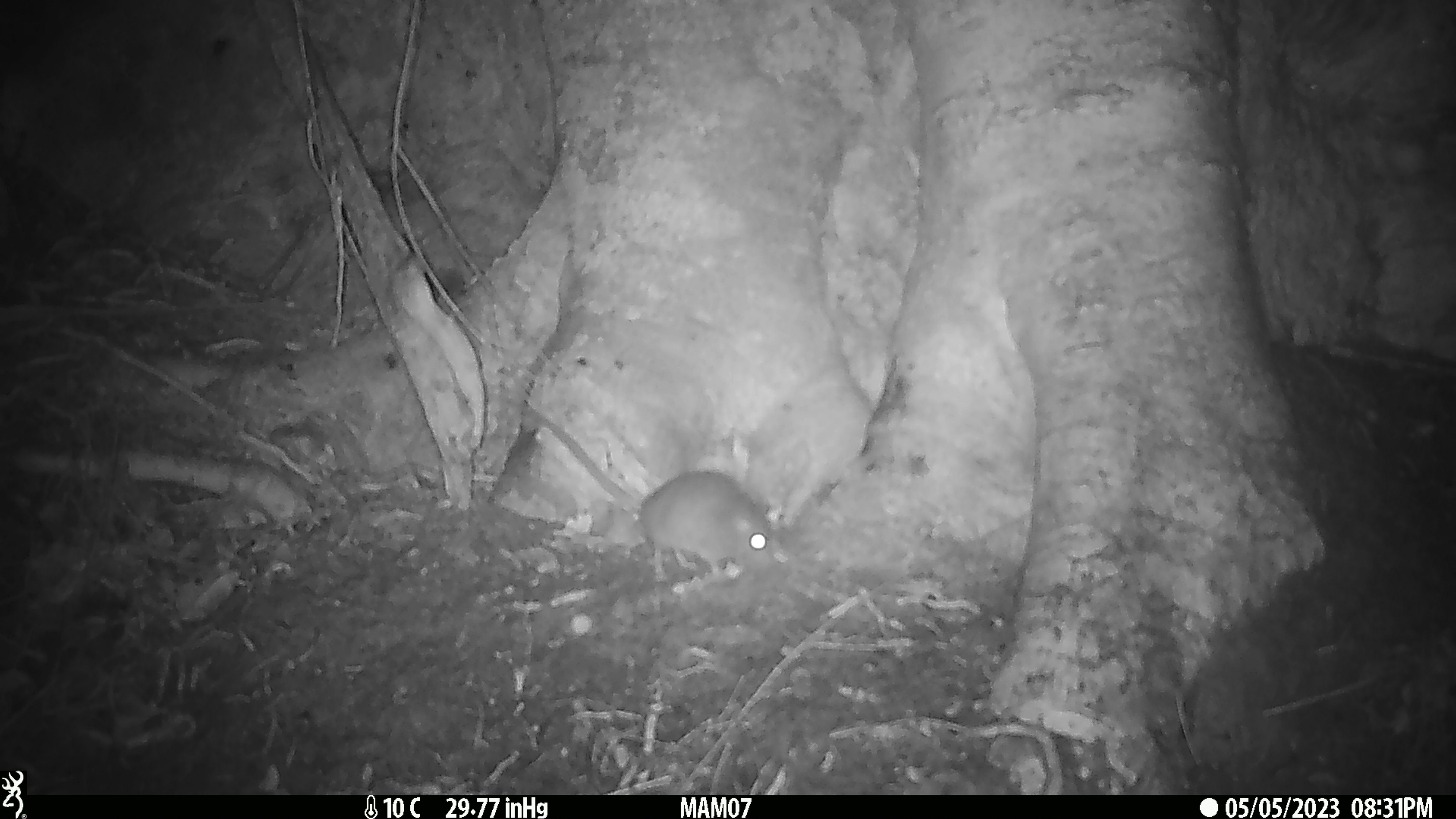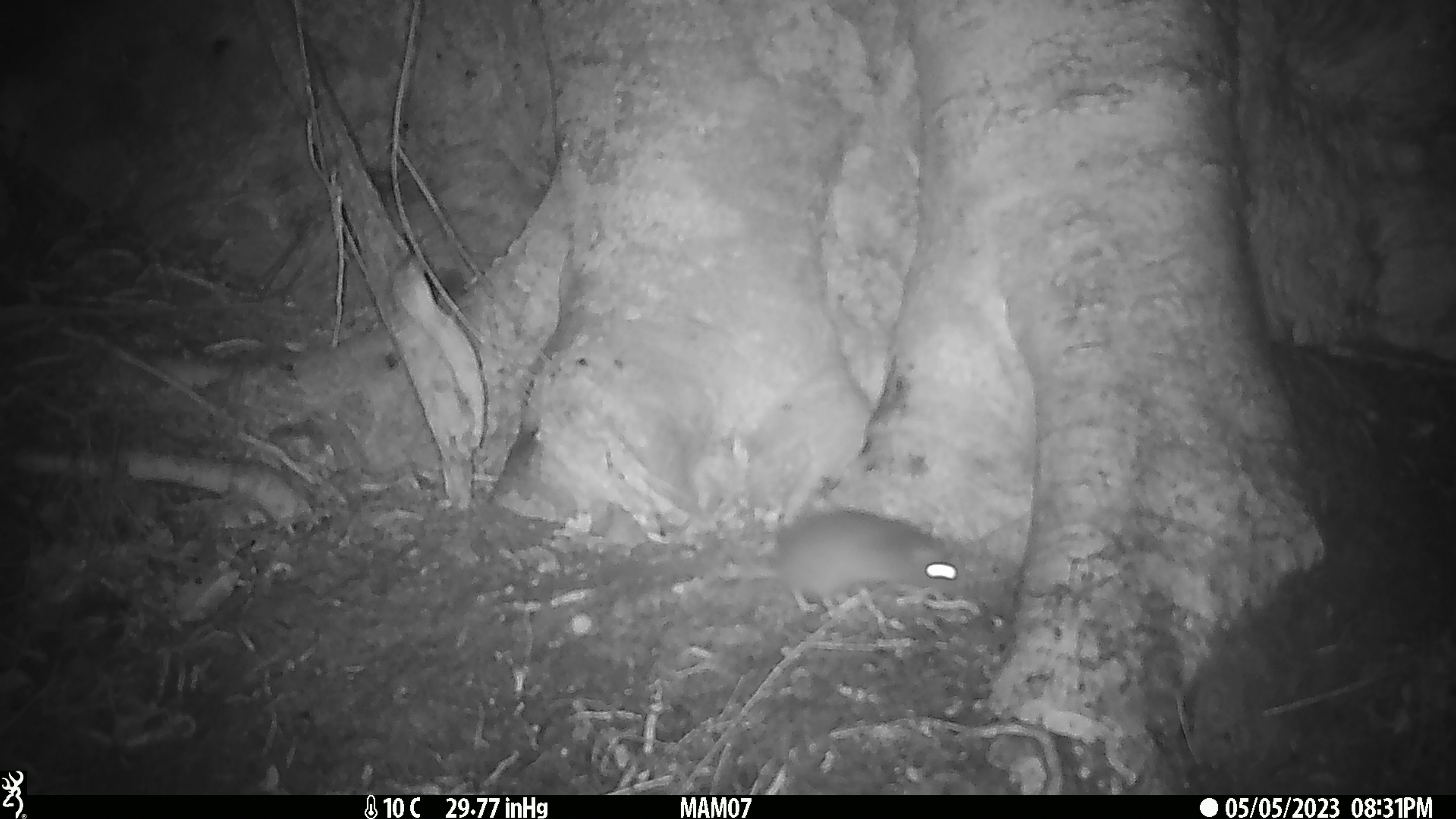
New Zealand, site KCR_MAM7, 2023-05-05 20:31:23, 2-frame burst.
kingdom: Animalia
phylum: Chordata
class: Mammalia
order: Rodentia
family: Muridae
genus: Rattus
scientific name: Rattus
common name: rat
Rat (Rattus).